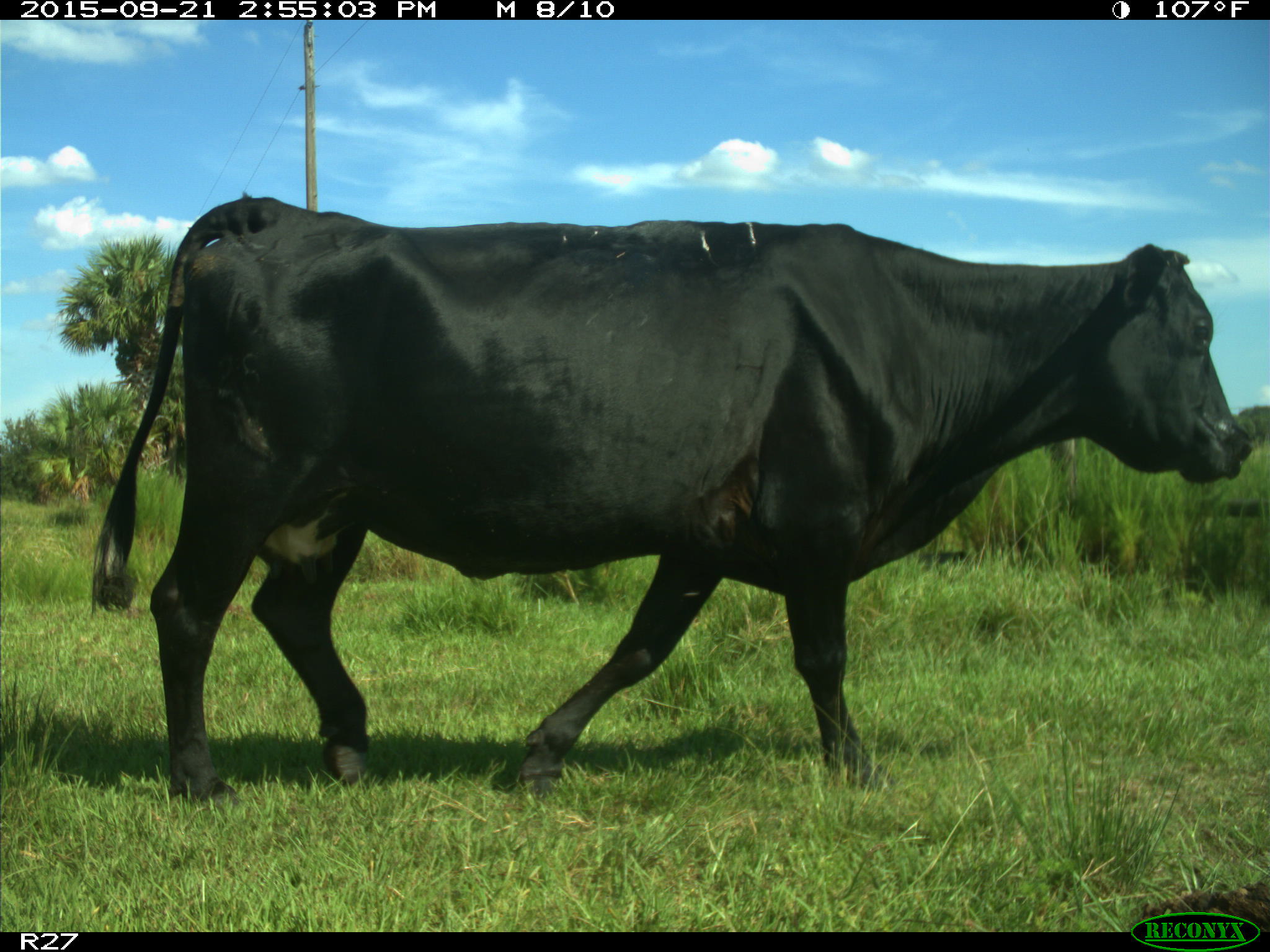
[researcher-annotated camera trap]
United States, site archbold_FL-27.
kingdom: Animalia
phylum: Chordata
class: Mammalia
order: Artiodactyla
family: Bovidae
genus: Bos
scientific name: Bos taurus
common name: domestic cow